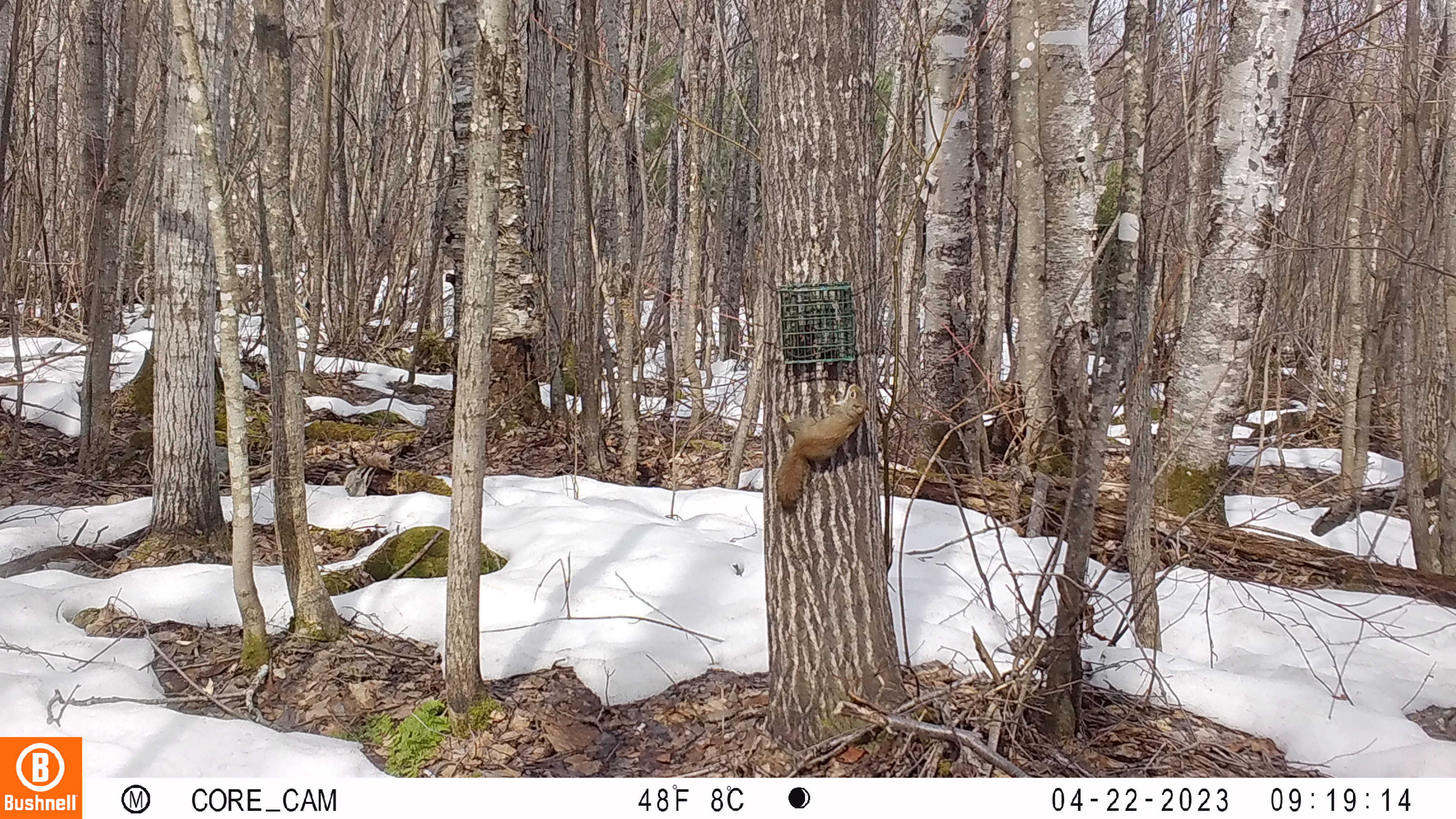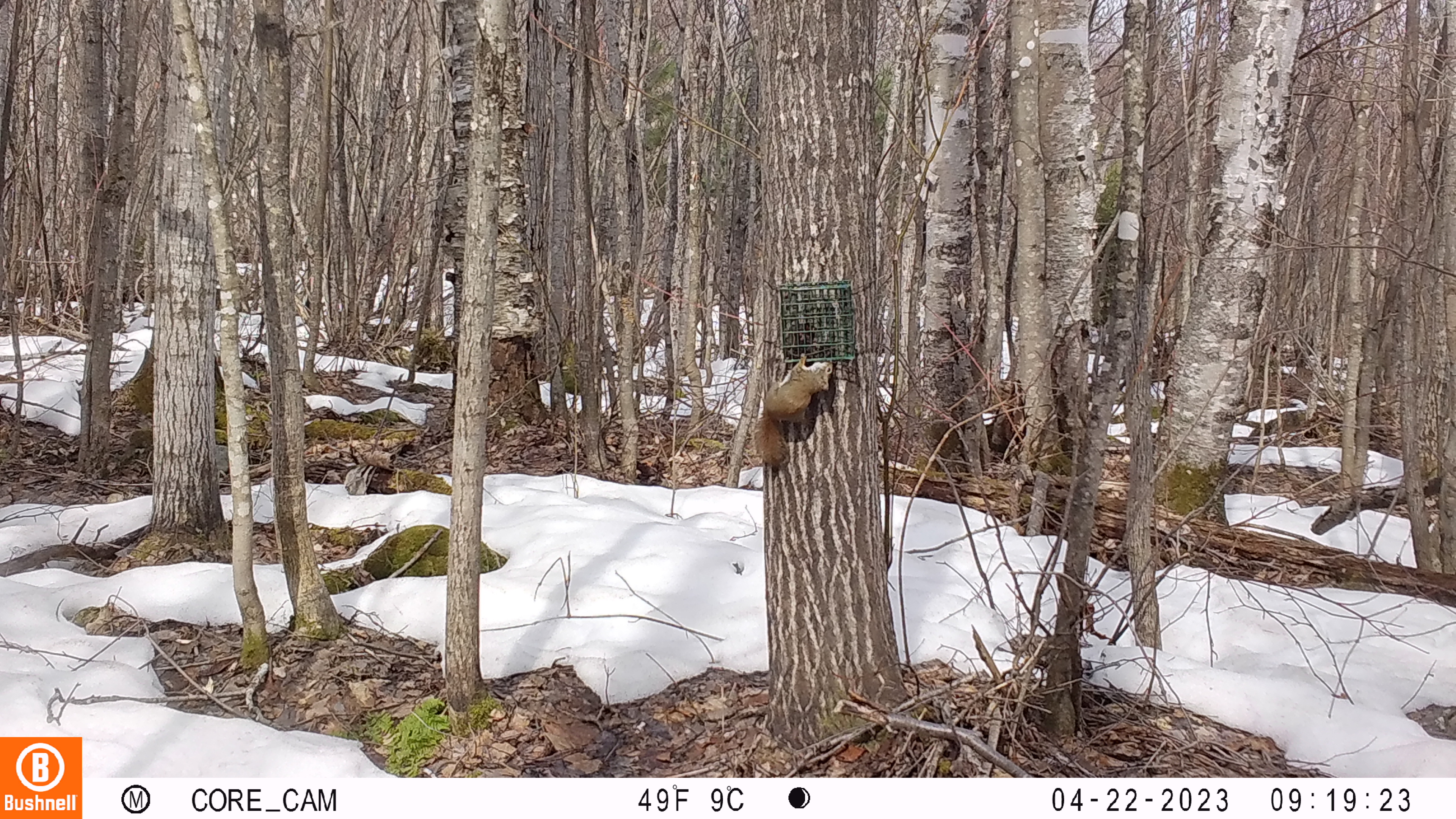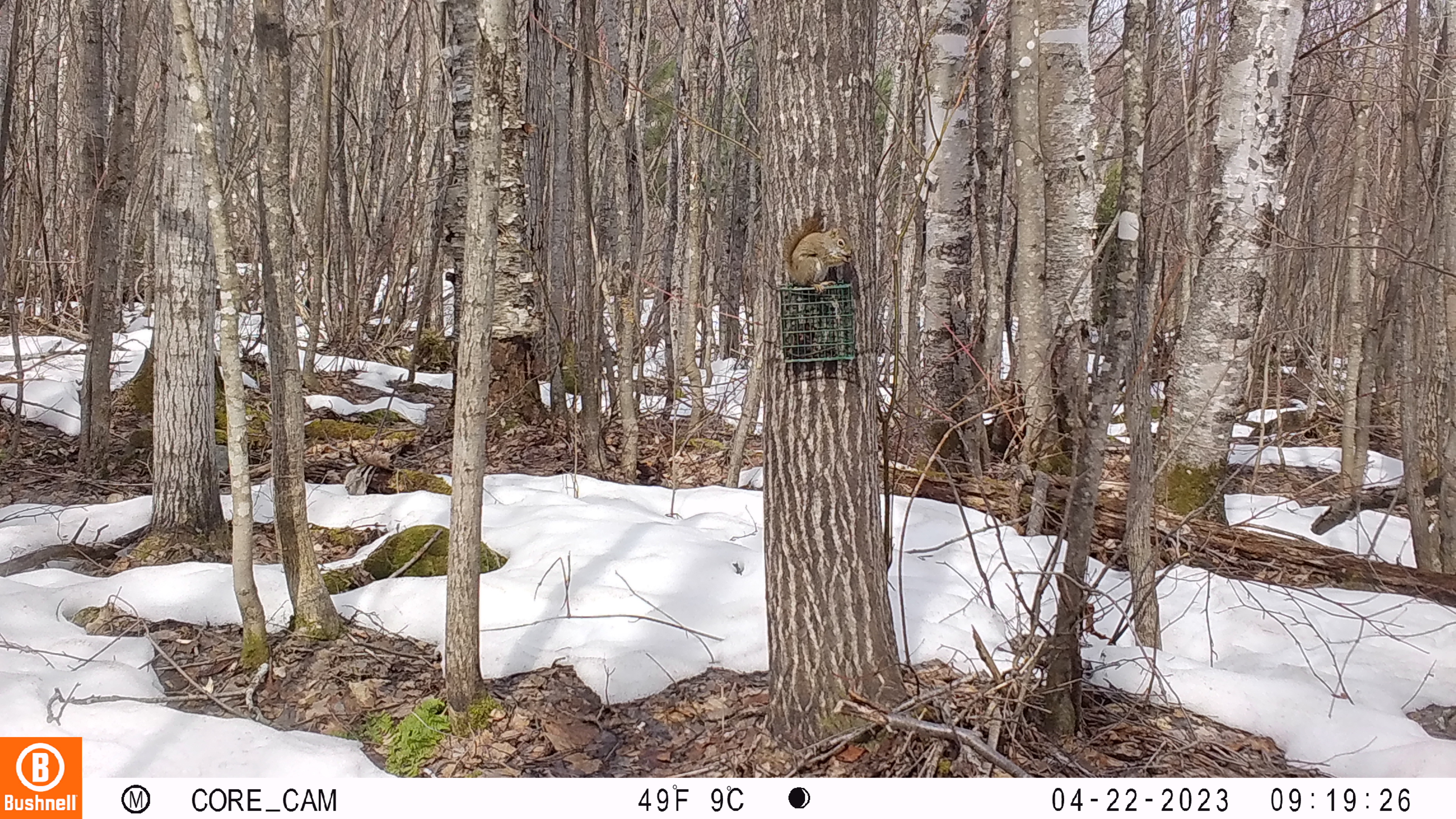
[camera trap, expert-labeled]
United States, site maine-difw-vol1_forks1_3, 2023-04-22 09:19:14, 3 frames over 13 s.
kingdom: Animalia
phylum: Chordata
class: Mammalia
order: Rodentia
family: Sciuridae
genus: Tamiasciurus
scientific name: Tamiasciurus hudsonicus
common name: red squirrel